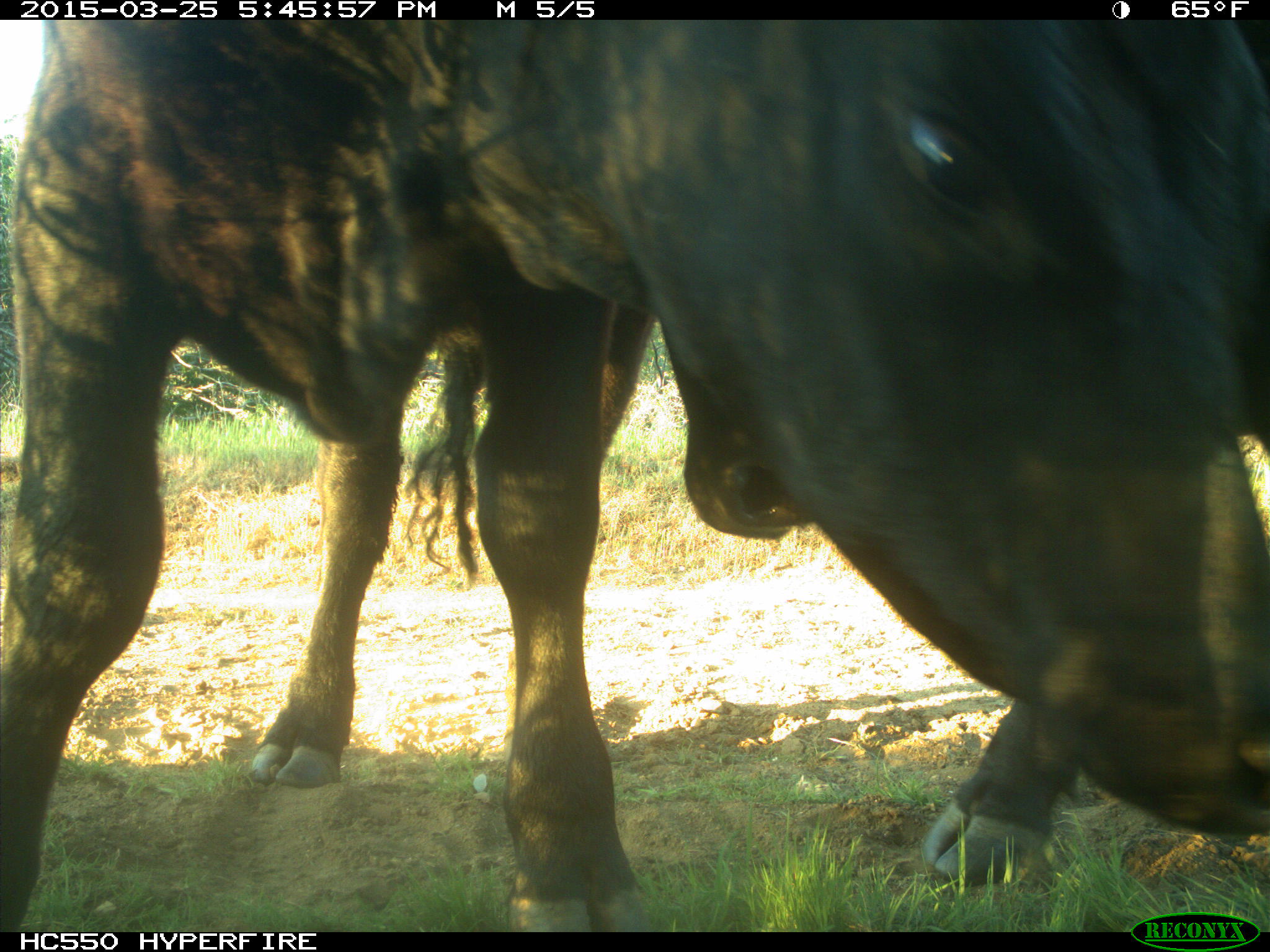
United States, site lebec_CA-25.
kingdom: Animalia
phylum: Chordata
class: Mammalia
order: Artiodactyla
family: Bovidae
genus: Bos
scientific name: Bos taurus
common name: domestic cow